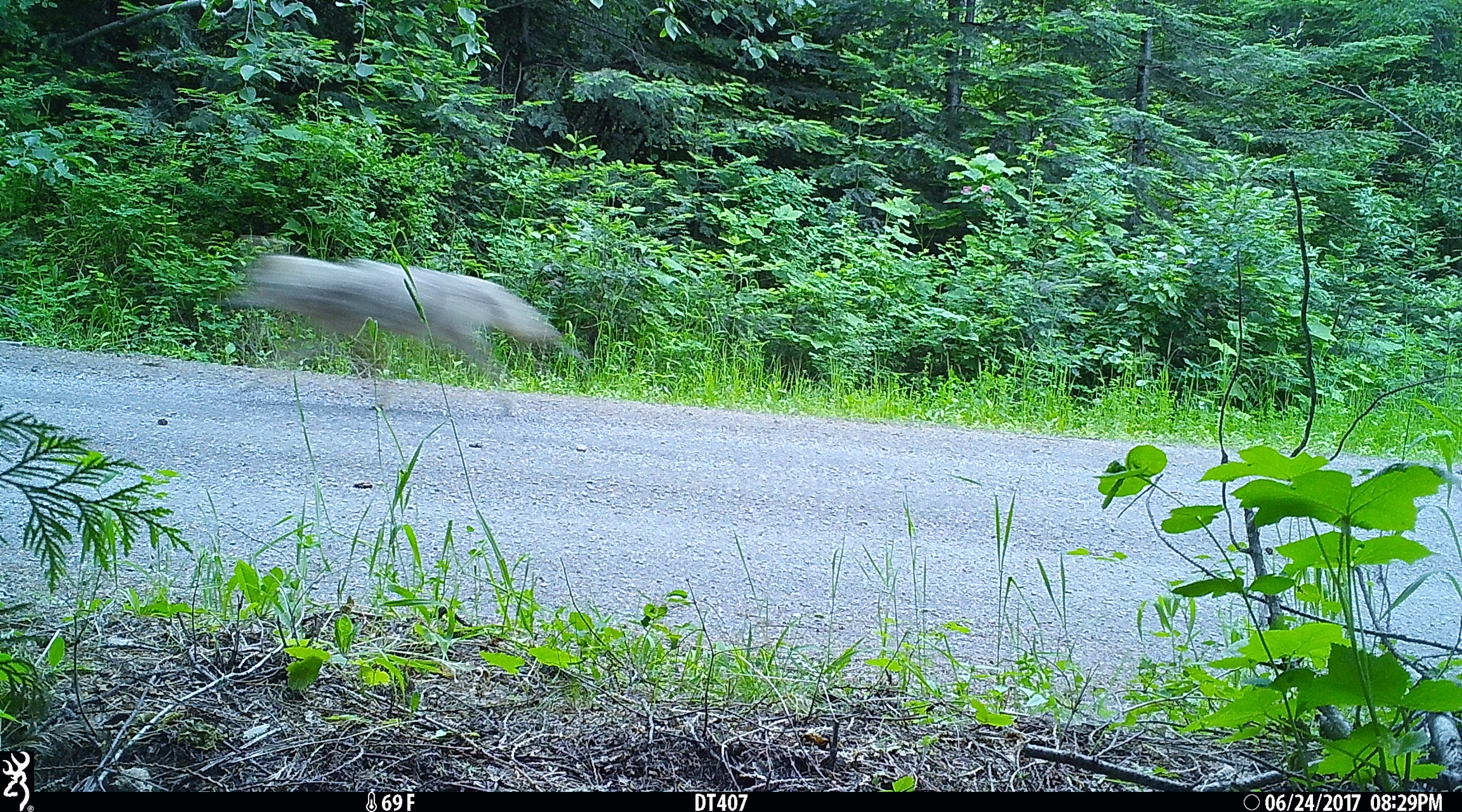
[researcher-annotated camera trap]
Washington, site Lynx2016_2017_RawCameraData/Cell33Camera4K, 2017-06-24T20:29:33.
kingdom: Animalia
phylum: Chordata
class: Mammalia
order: Carnivora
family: Canidae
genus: Canis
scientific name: Canis latrans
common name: coyote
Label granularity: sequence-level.